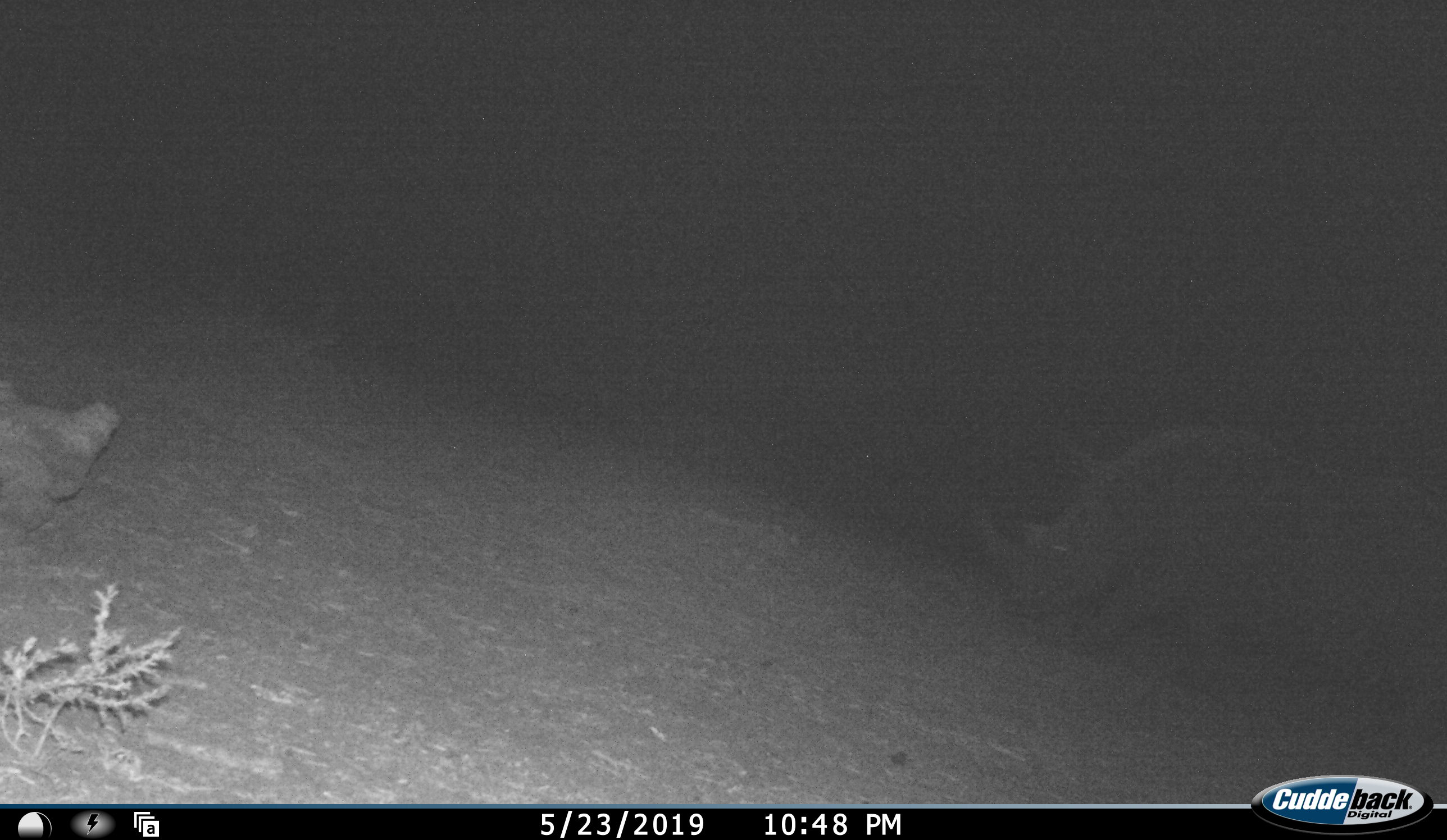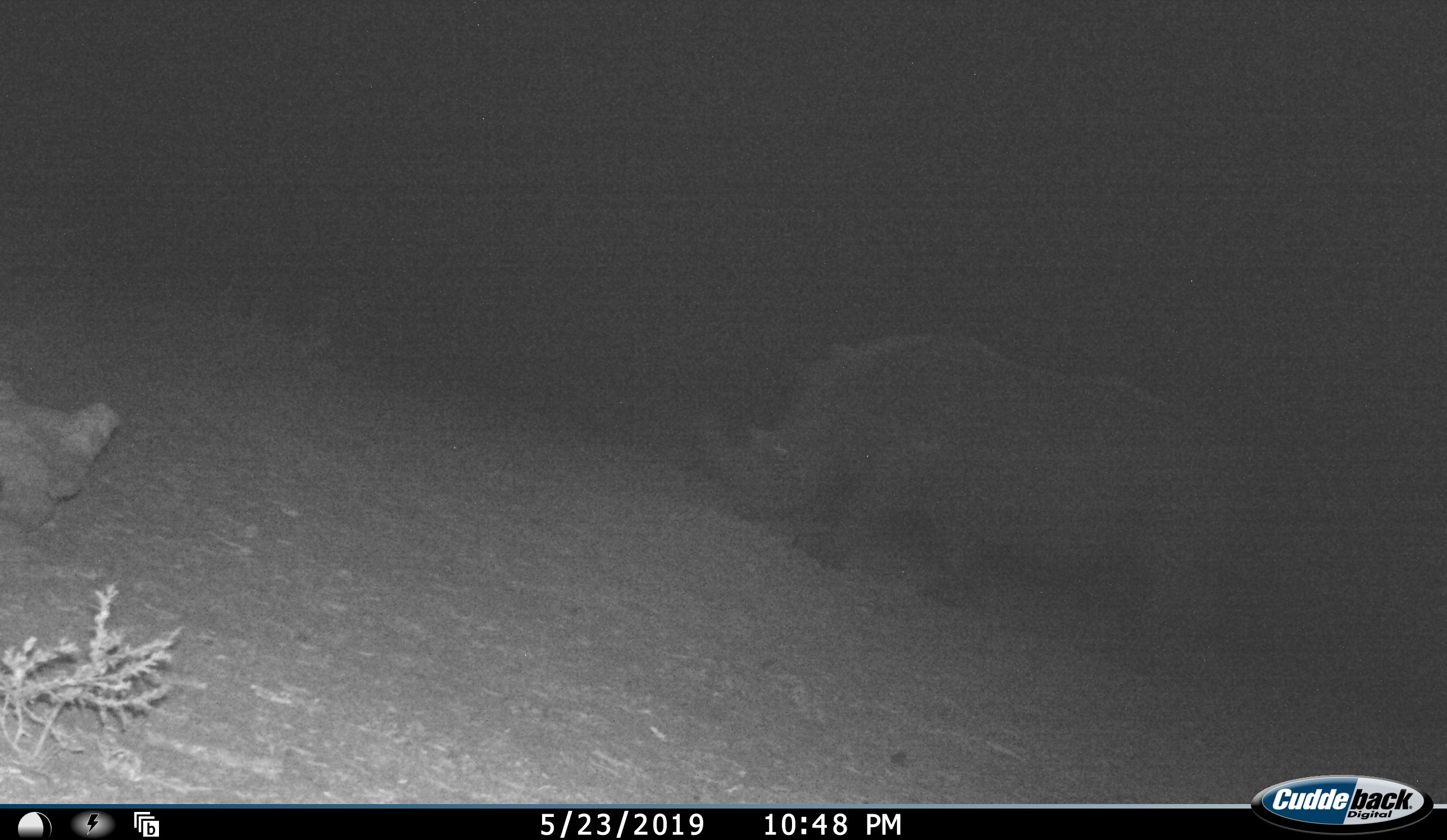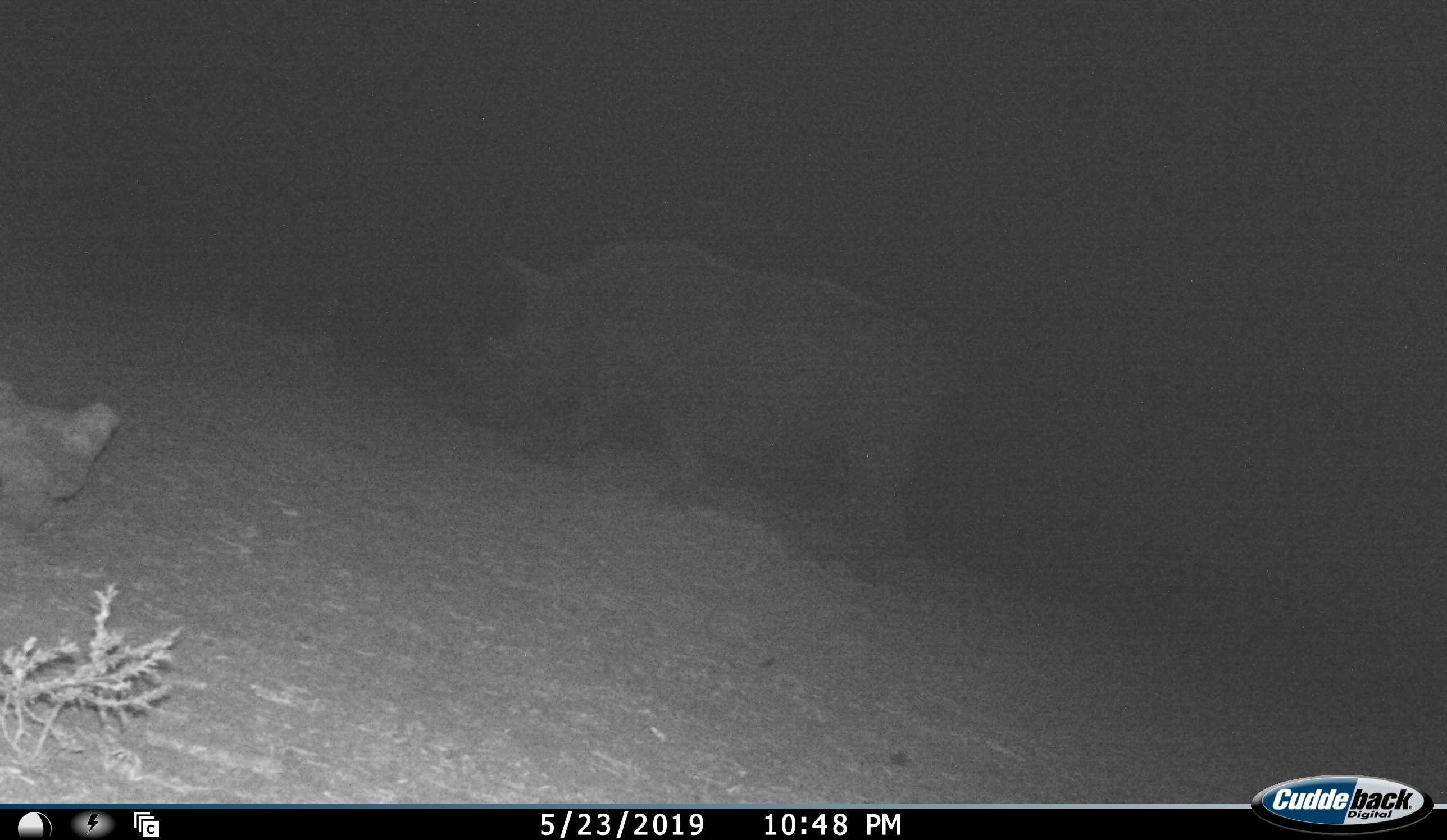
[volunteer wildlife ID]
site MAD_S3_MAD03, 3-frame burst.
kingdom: Animalia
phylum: Chordata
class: Mammalia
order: Perissodactyla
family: Rhinocerotidae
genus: Ceratotherium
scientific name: Ceratotherium simum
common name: white rhinoceros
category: rhinoceroswhite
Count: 1.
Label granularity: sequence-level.